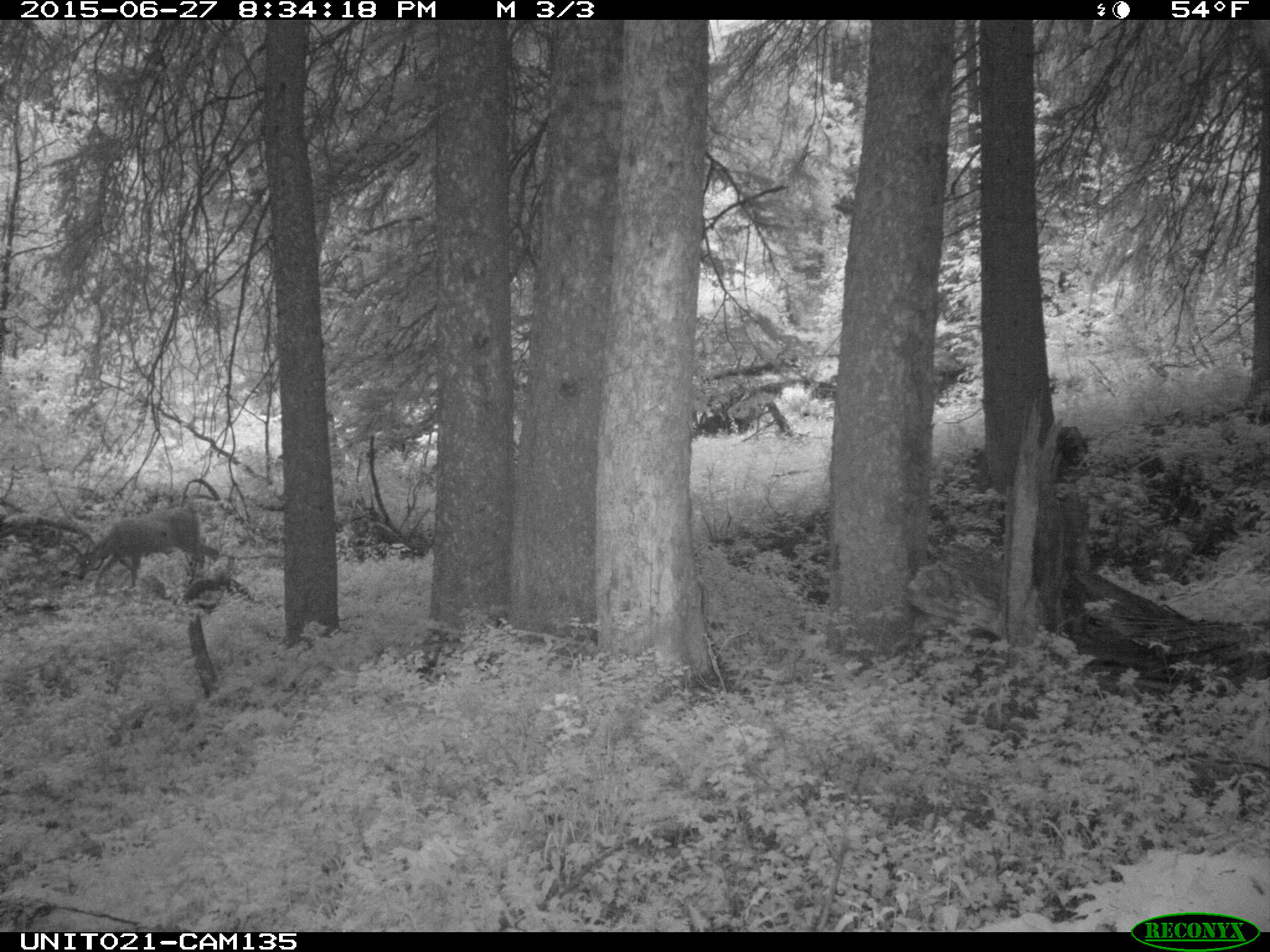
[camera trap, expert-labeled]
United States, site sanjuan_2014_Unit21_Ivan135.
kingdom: Animalia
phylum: Chordata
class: Mammalia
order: Artiodactyla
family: Cervidae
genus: Odocoileus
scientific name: Odocoileus hemionus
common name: mule deer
Odocoileus hemionus (mule deer).